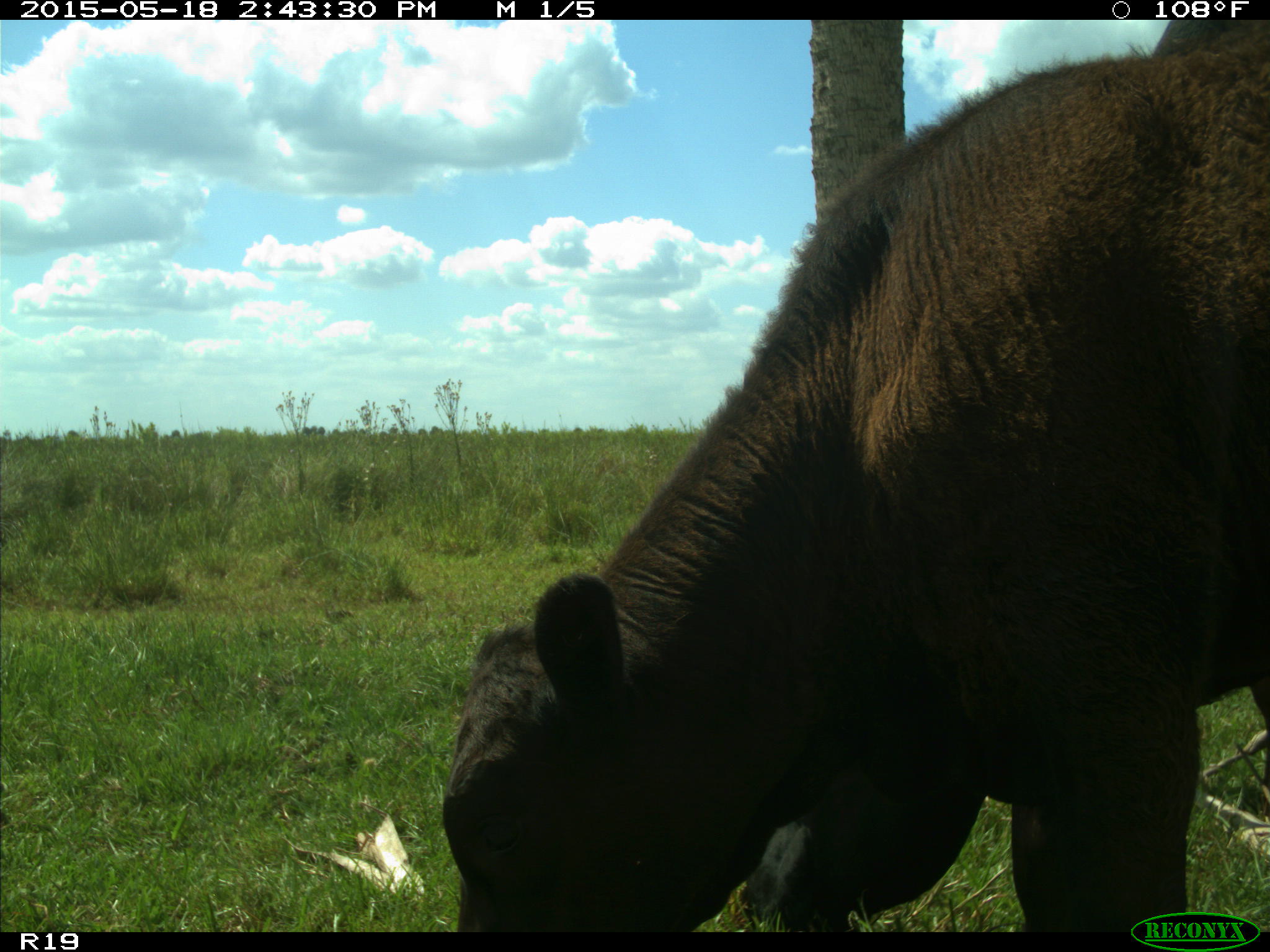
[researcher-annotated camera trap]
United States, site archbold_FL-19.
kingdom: Animalia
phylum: Chordata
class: Mammalia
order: Artiodactyla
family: Bovidae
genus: Bos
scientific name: Bos taurus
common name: domestic cow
Bos taurus (domestic cow).